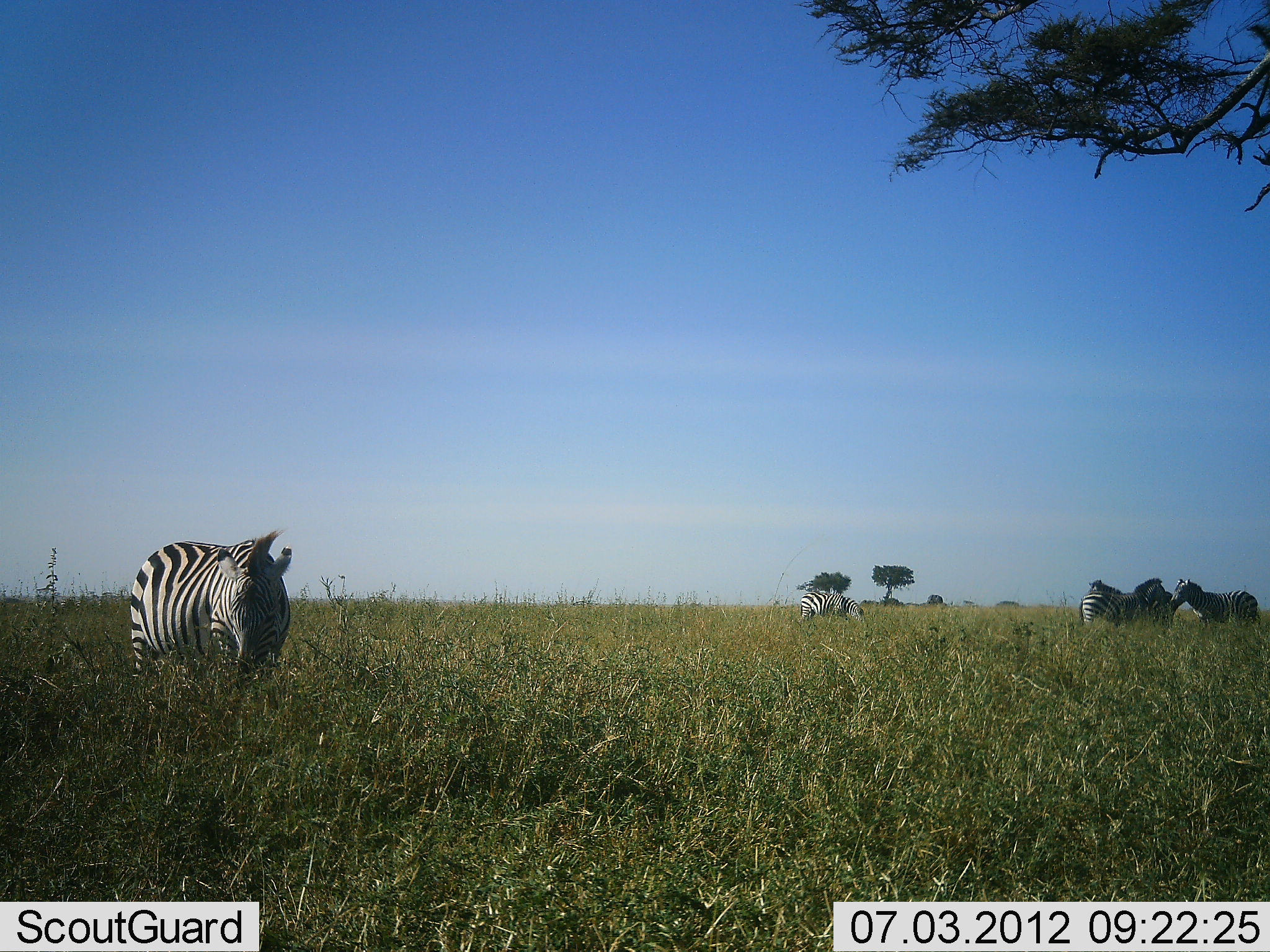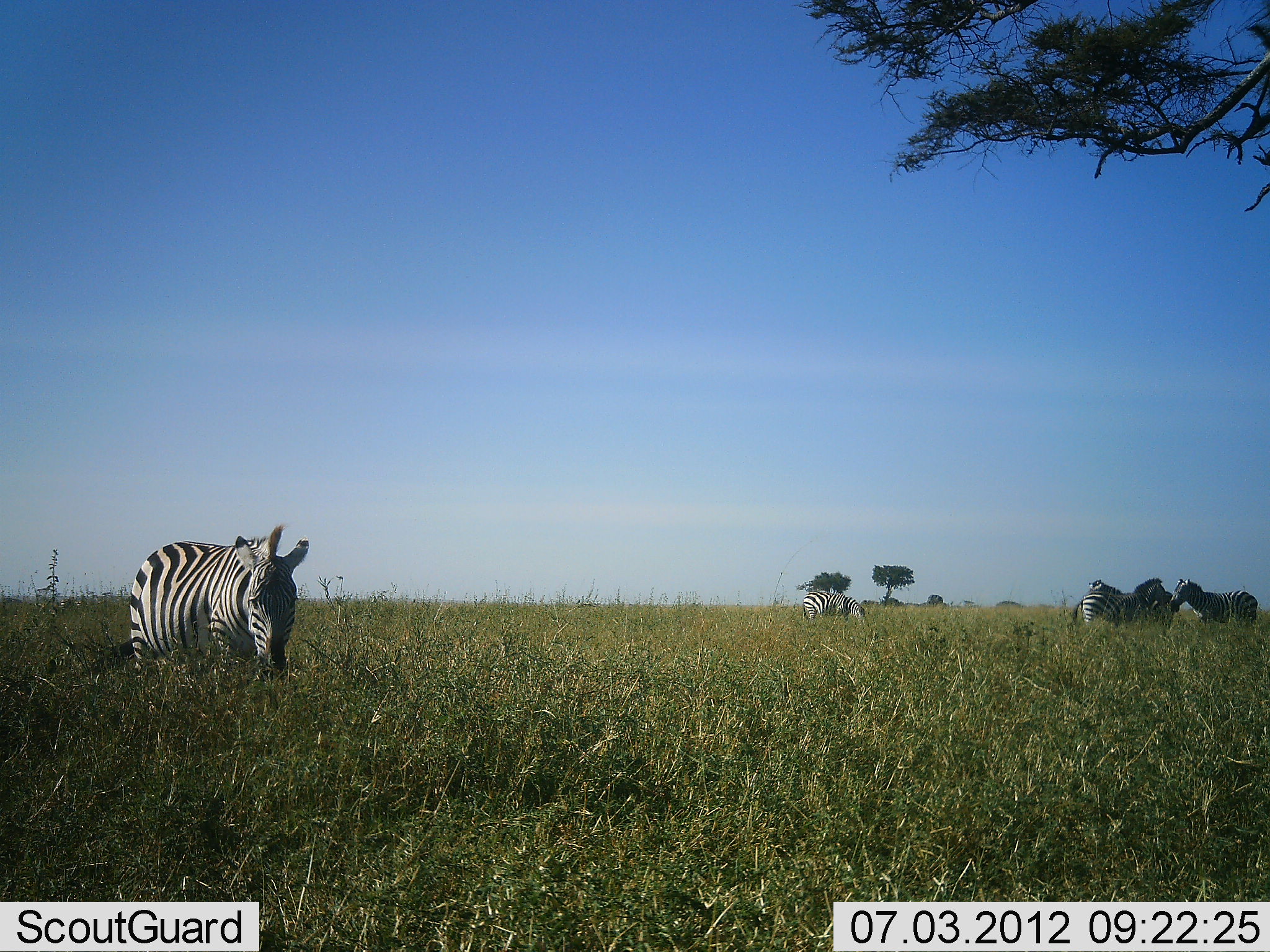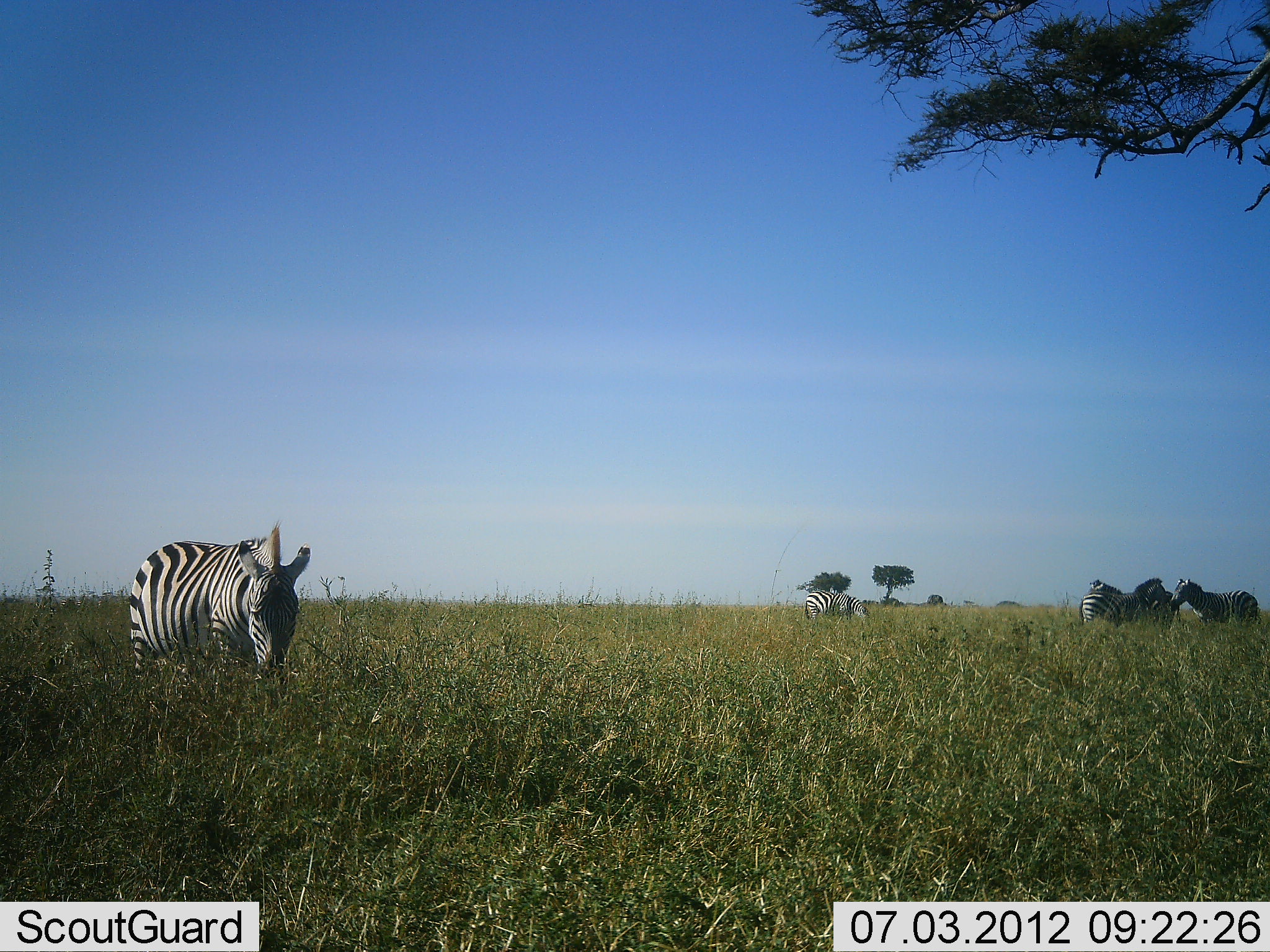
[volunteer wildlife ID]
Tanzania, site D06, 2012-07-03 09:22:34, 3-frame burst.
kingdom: Animalia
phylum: Chordata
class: Mammalia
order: Perissodactyla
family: Equidae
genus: Equus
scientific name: Equus quagga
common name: plains zebra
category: zebra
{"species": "zebra (plains zebra) (Equus quagga)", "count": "5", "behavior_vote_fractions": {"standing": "80%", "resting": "0%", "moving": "10%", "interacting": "30%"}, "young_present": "0%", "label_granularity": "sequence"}